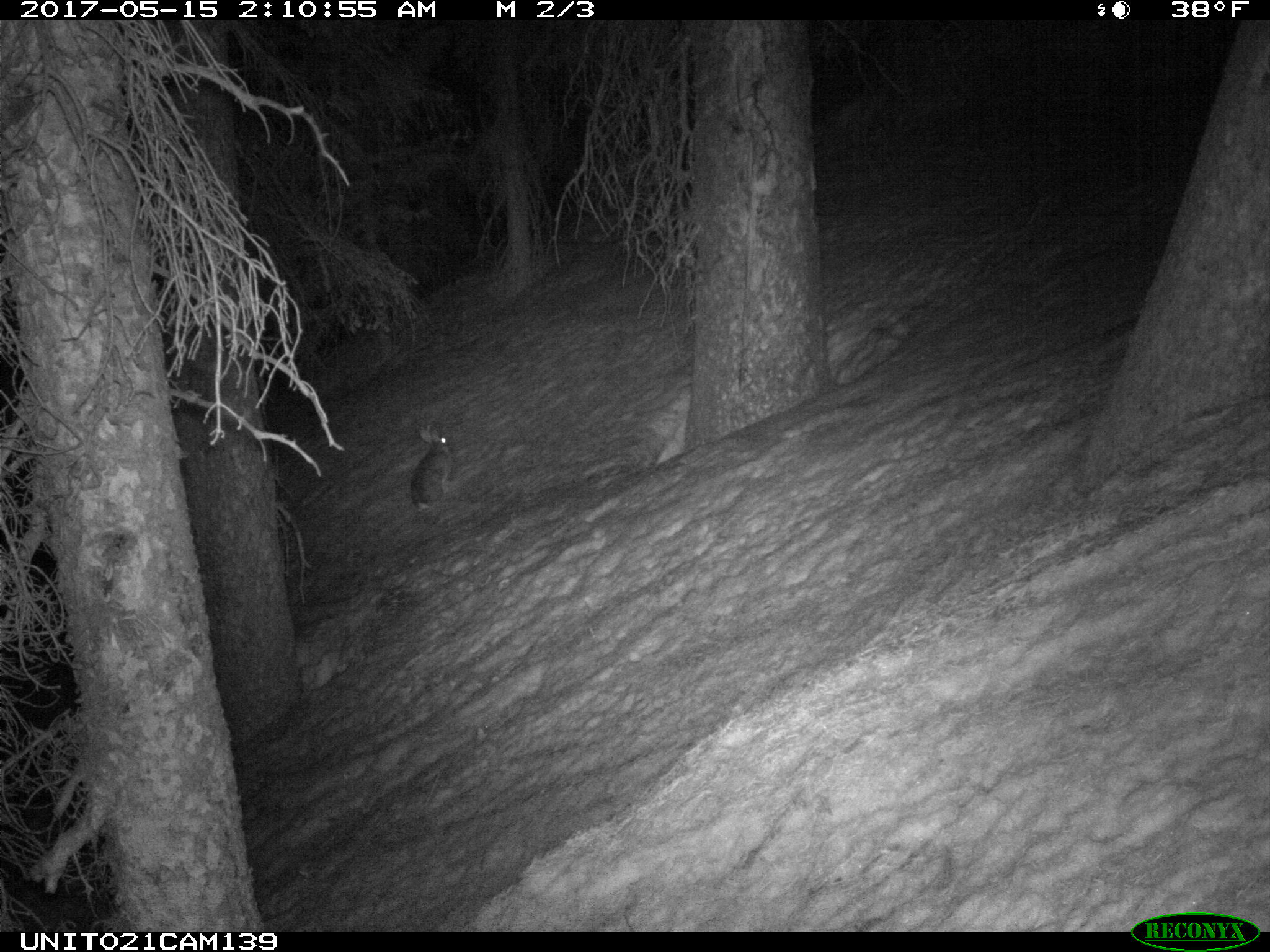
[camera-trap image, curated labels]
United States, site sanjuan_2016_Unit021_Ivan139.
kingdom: Animalia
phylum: Chordata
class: Mammalia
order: Lagomorpha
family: Leporidae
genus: Lepus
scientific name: Lepus americanus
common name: snowshoe hare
Lepus americanus (snowshoe hare).